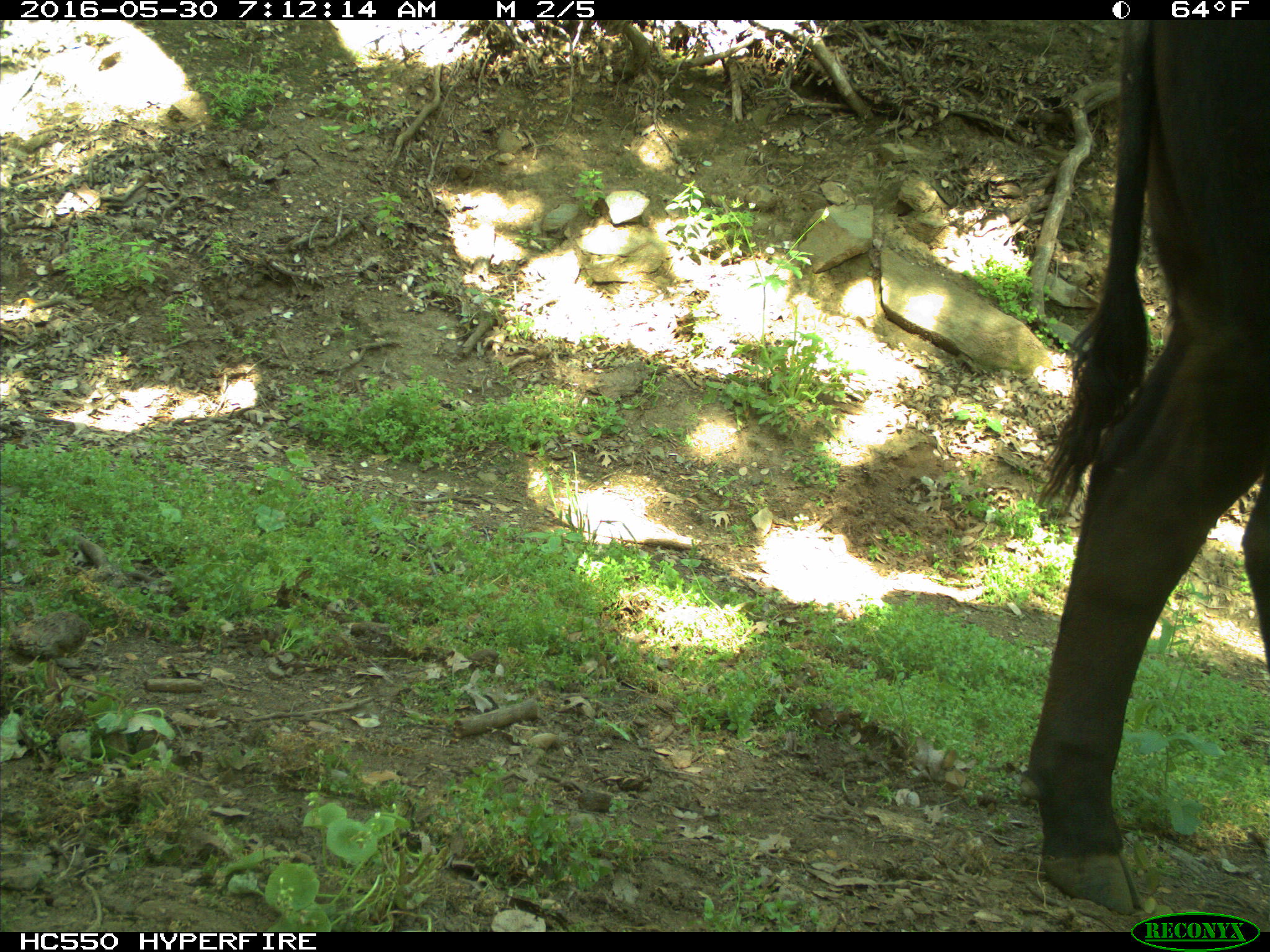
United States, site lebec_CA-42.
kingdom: Animalia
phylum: Chordata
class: Mammalia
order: Artiodactyla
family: Bovidae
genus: Bos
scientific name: Bos taurus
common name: domestic cow